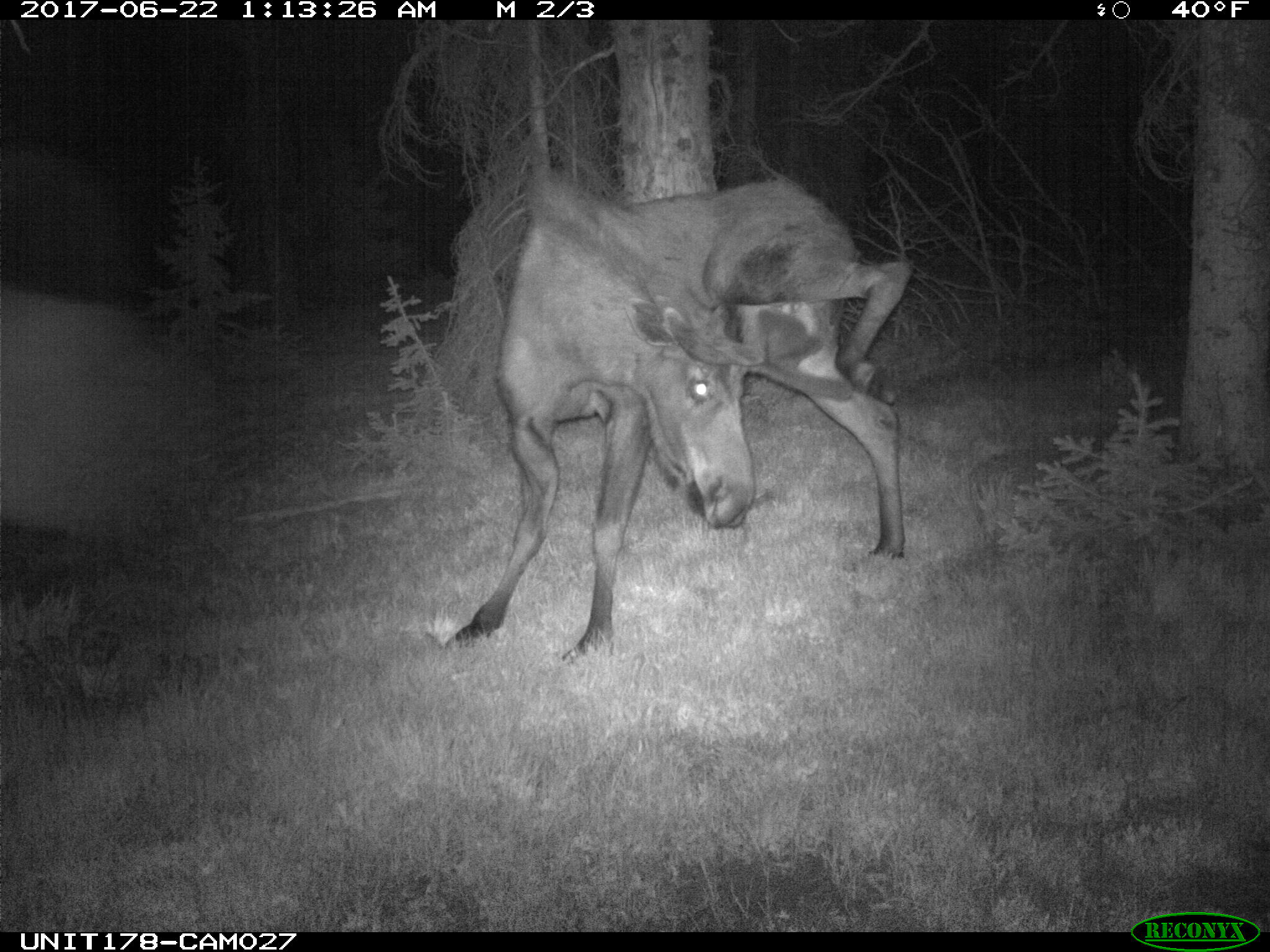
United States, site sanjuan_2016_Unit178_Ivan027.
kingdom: Animalia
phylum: Chordata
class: Mammalia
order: Artiodactyla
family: Cervidae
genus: Alces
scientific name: Alces alces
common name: moose